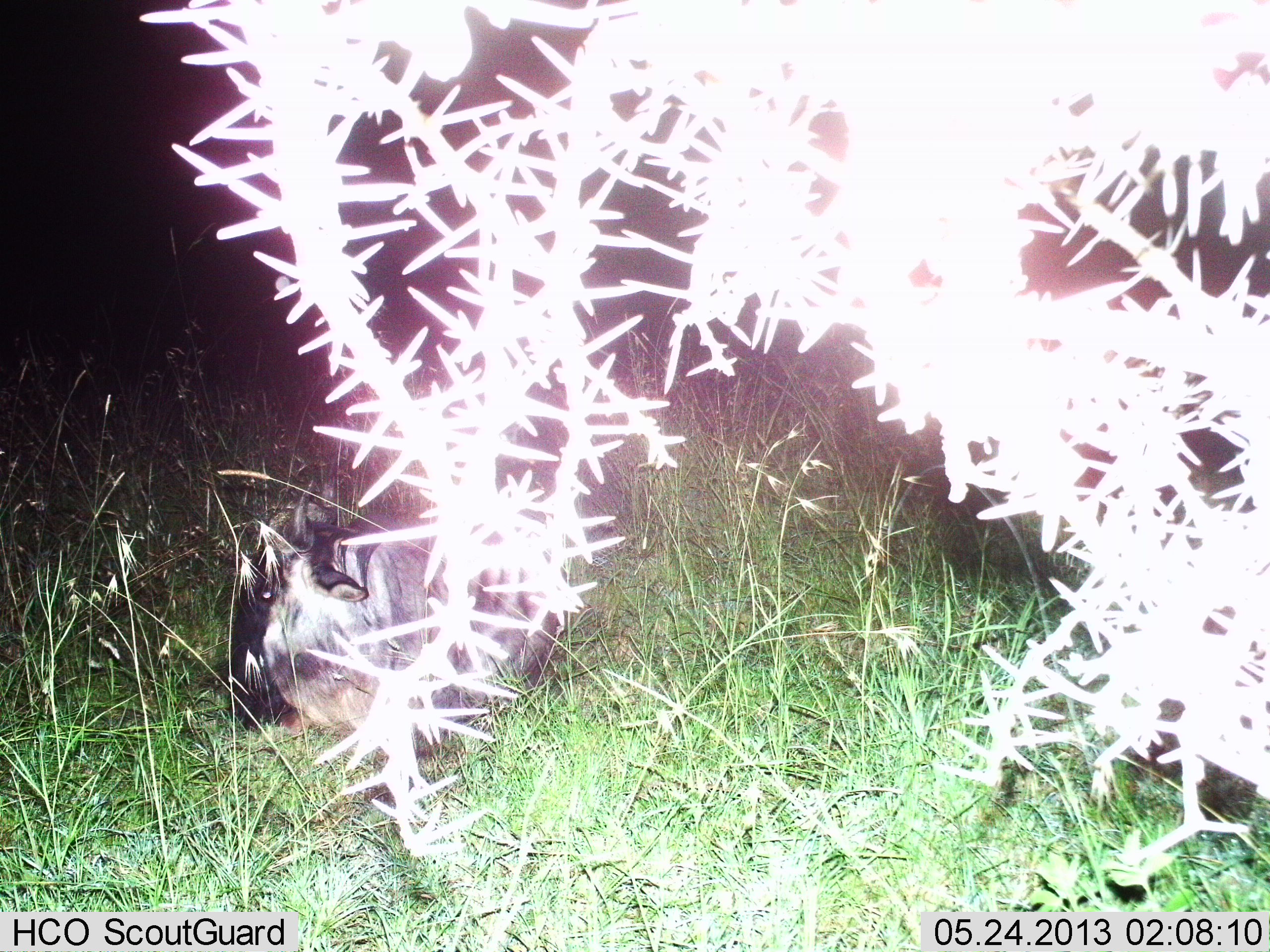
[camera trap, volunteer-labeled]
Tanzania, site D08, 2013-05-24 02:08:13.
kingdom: Animalia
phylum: Chordata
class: Mammalia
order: Artiodactyla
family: Bovidae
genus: Connochaetes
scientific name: Connochaetes taurinus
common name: blue wildebeest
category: wildebeest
Wildebeest (blue wildebeest) (Connochaetes taurinus), count 1. Behavior (volunteer vote fractions): standing 0%, resting 87%, moving 7%, interacting 0%. Young present (vote fraction): 13%. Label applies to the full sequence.